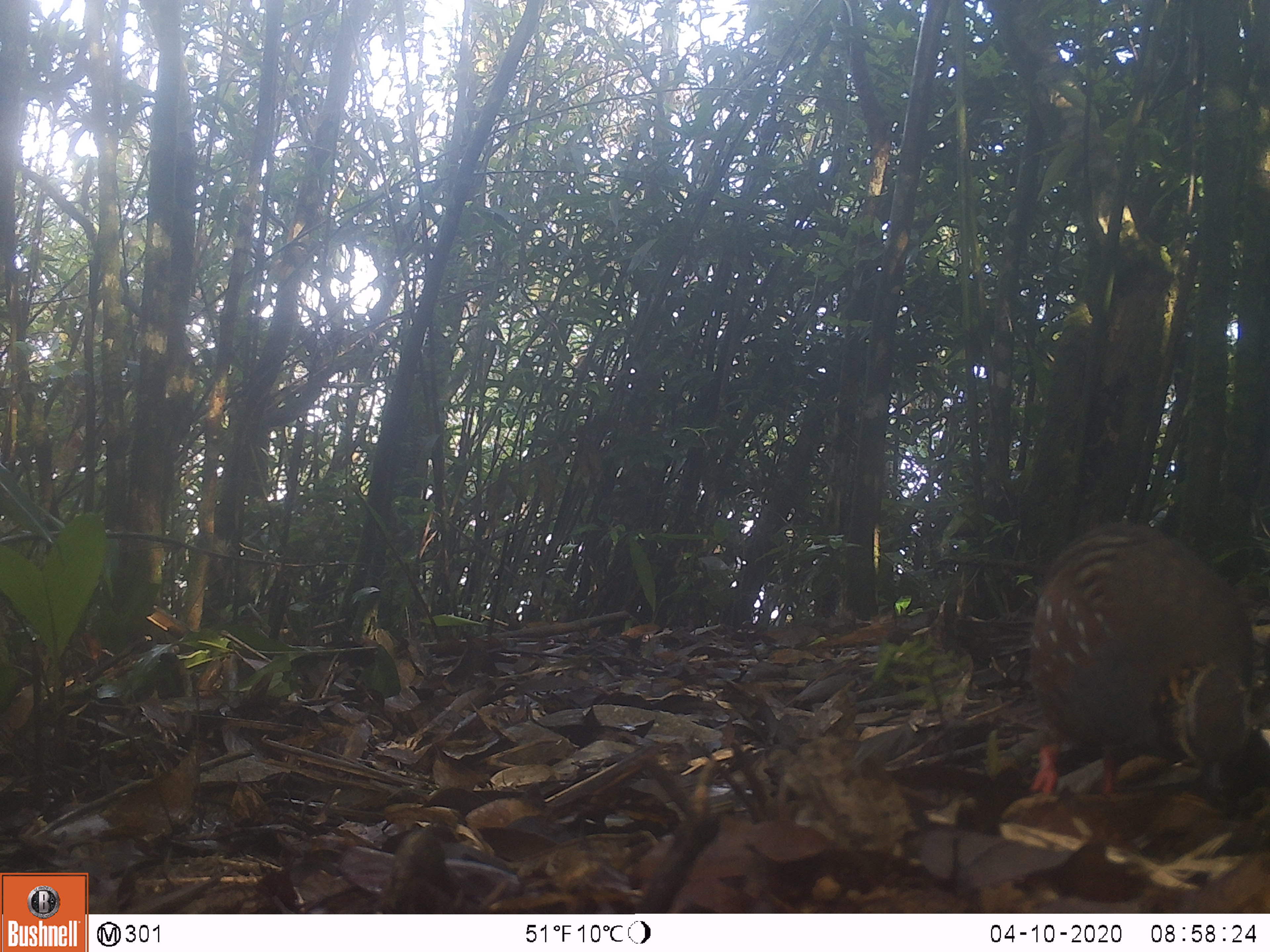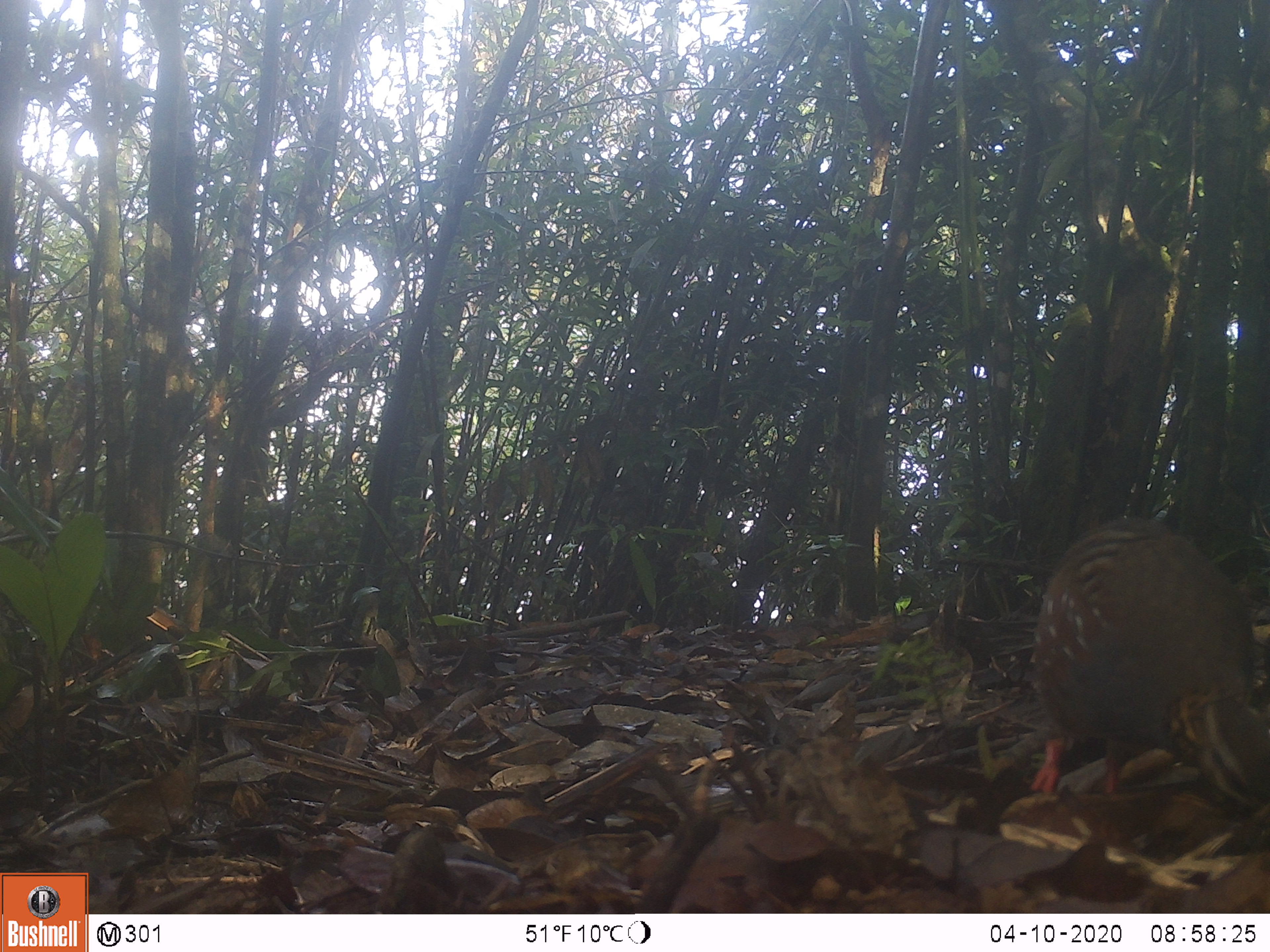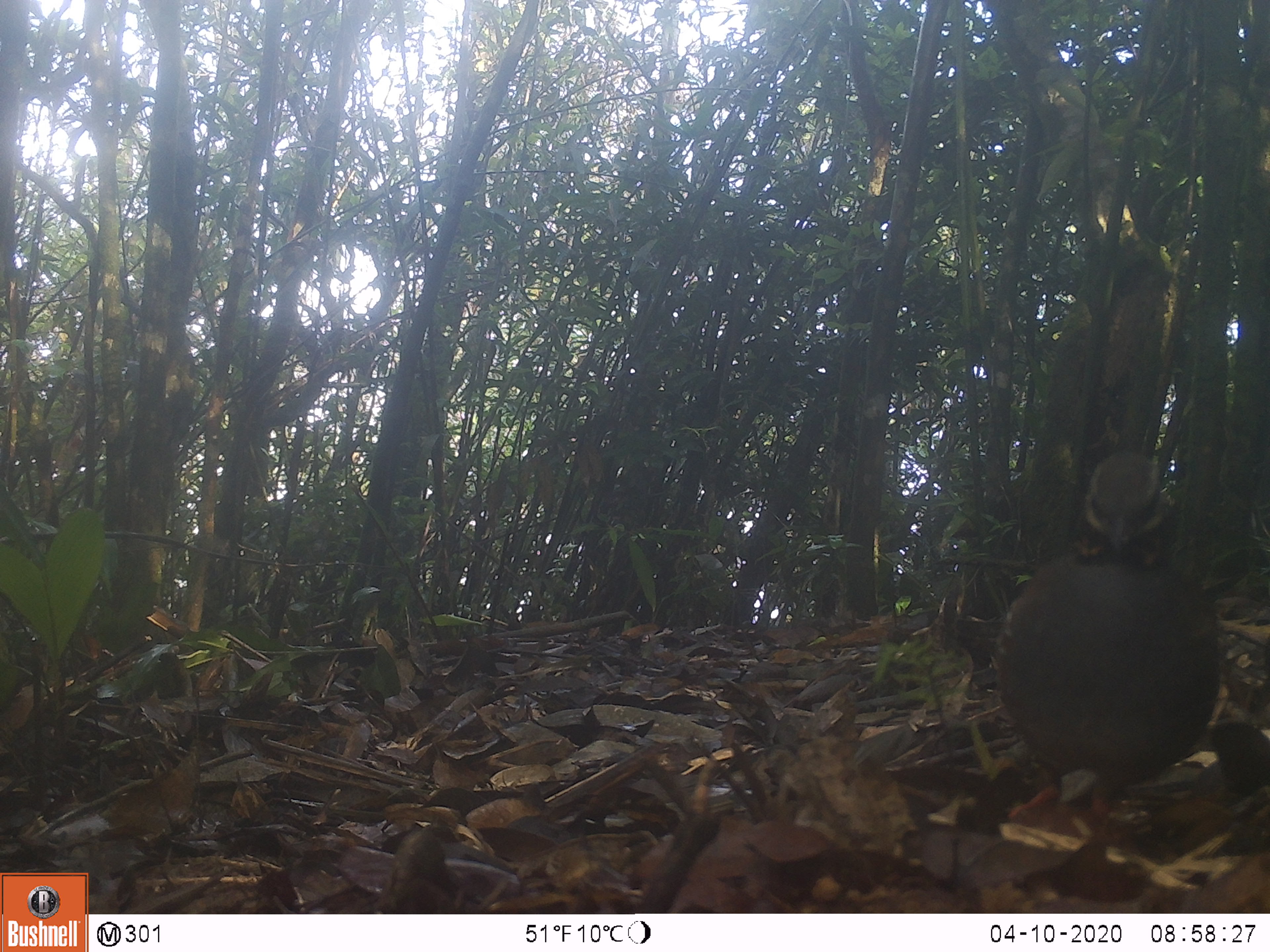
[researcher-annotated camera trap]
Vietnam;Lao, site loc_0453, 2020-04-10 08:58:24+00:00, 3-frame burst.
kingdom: Animalia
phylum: Chordata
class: Aves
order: Galliformes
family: Phasianidae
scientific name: Phasianidae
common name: partridge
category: unidentified partridge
Unidentified partridge (partridge) (Phasianidae). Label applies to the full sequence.